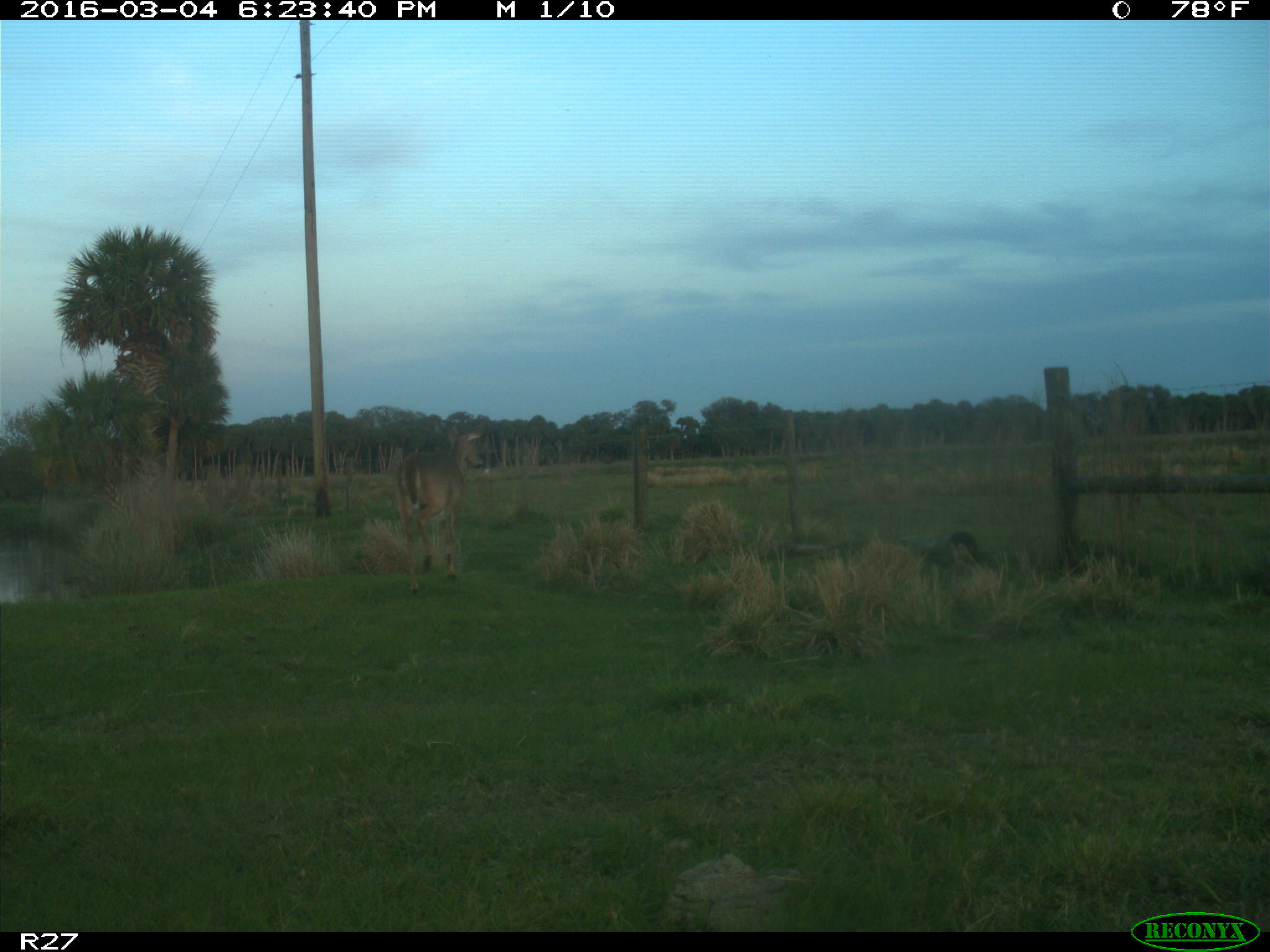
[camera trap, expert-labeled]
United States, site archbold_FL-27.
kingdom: Animalia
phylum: Chordata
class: Mammalia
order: Artiodactyla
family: Cervidae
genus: Odocoileus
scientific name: Odocoileus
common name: deer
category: unidentified deer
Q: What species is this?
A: Unidentified deer (deer) (Odocoileus).